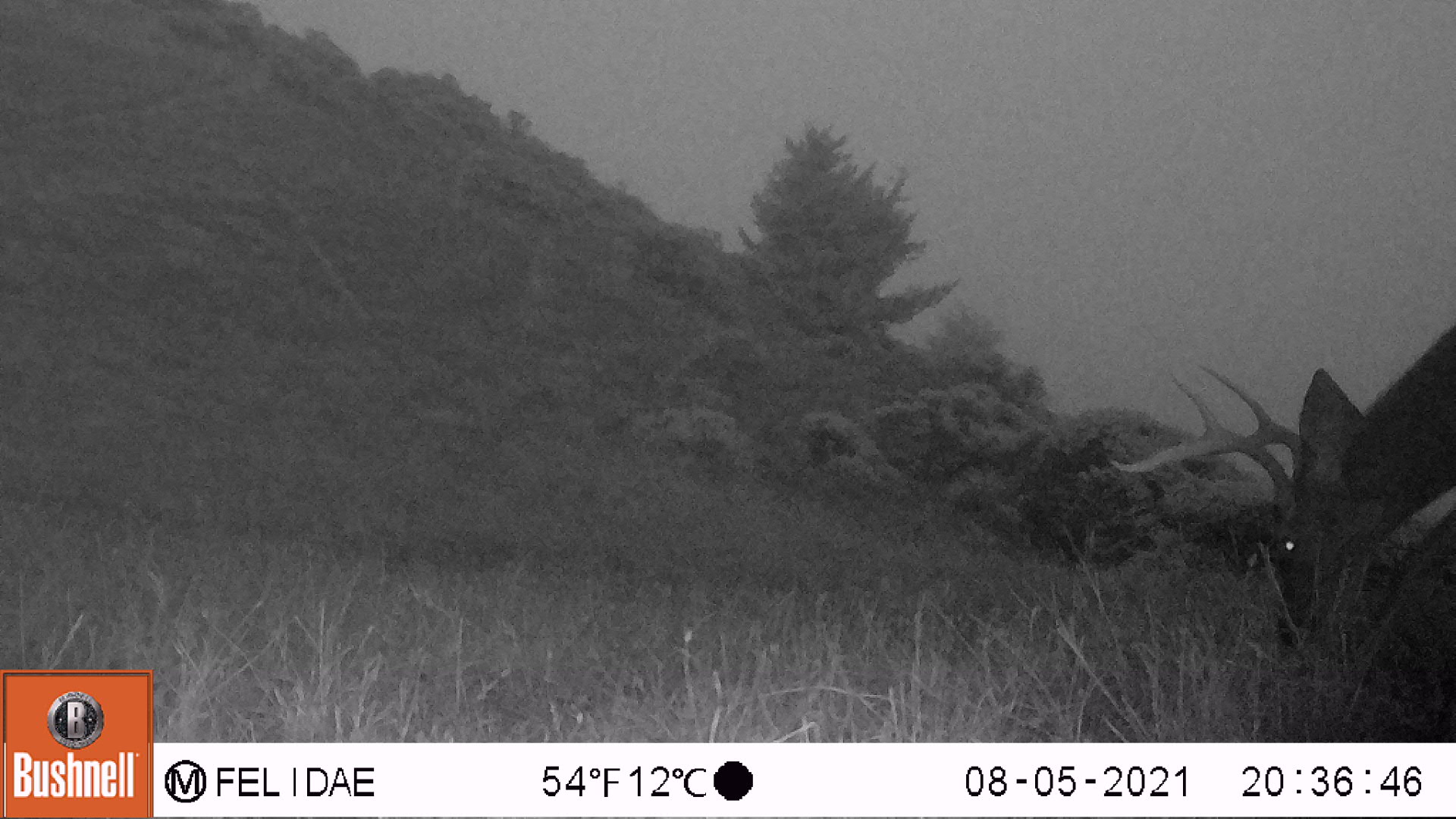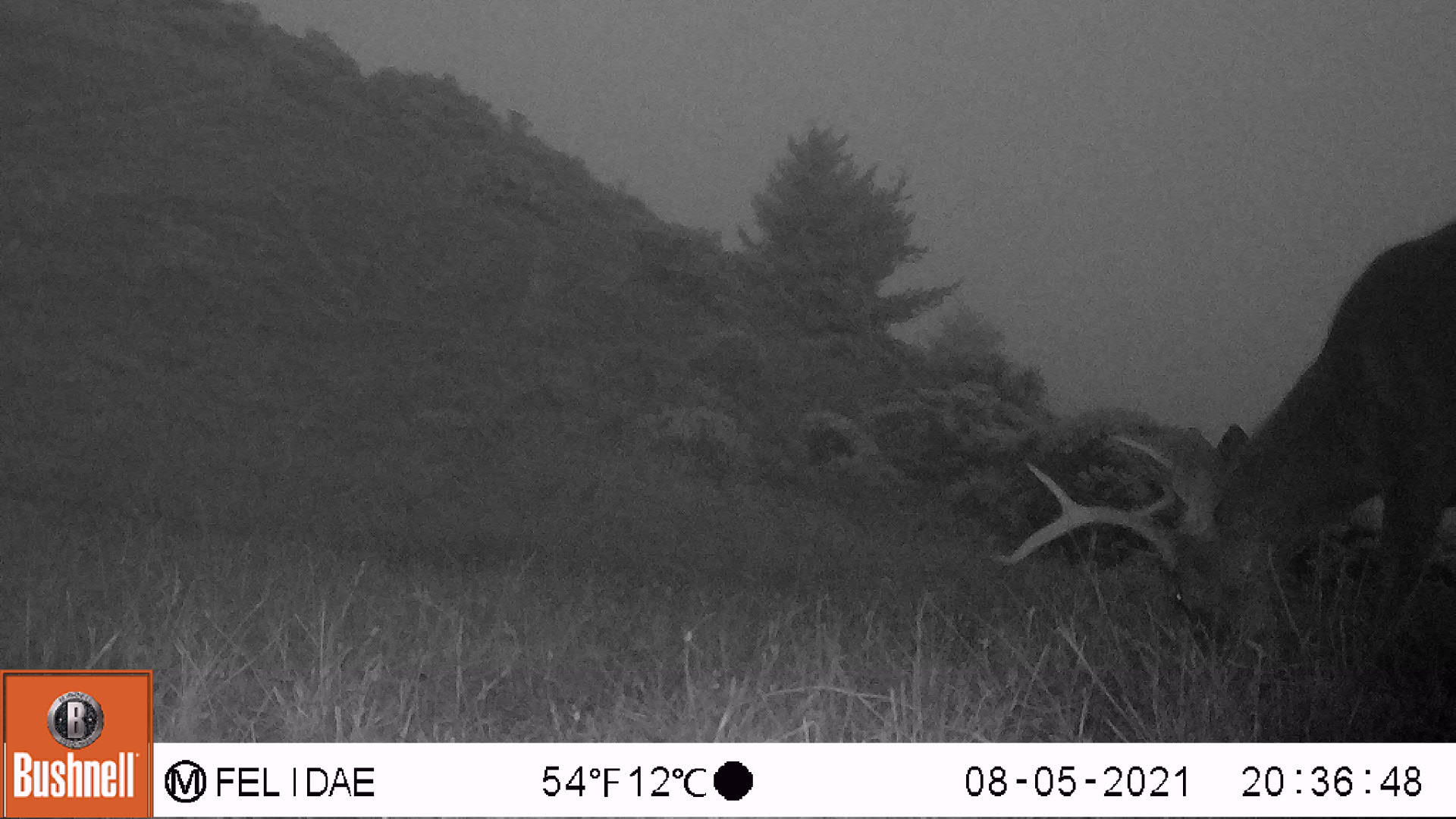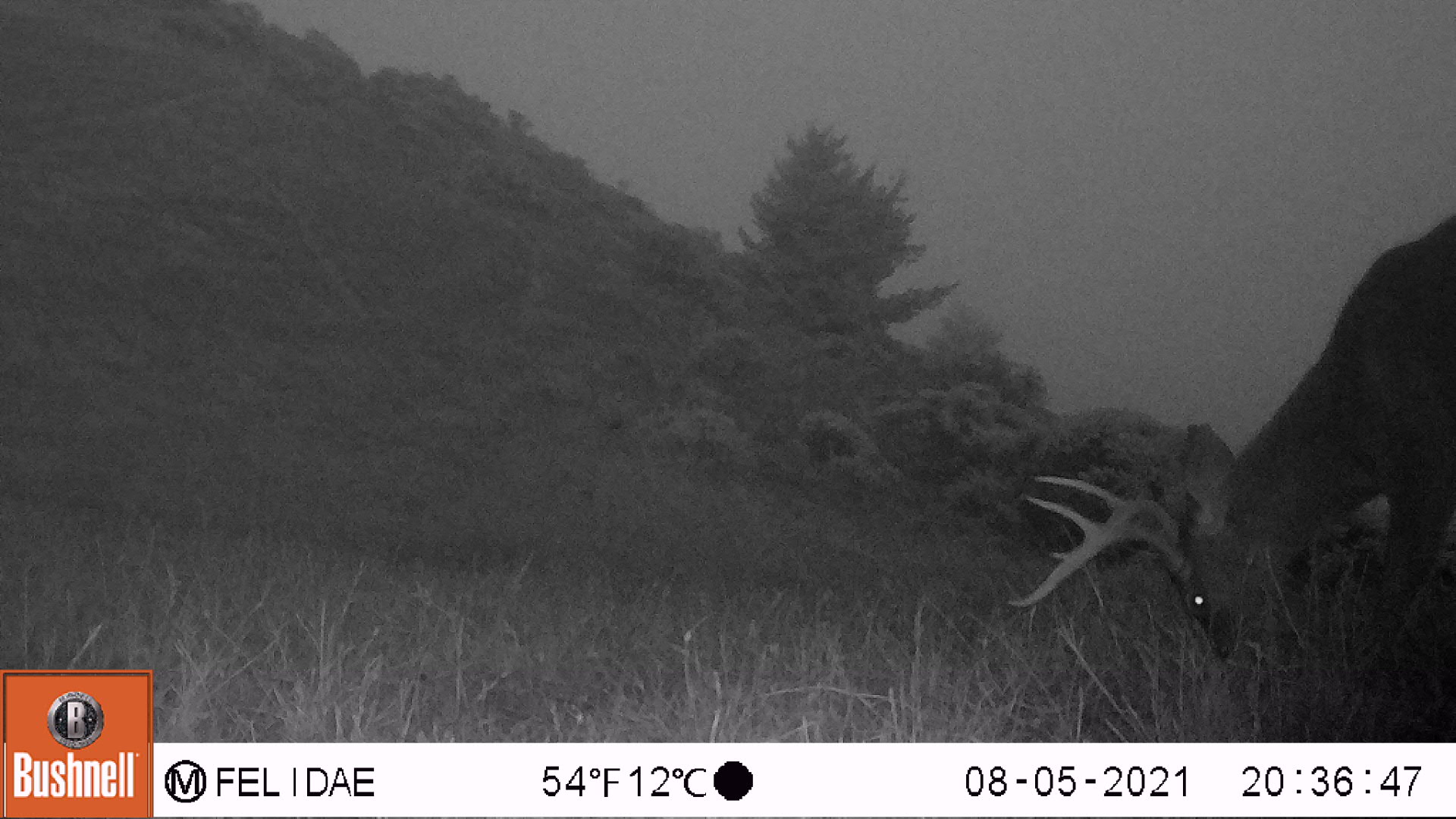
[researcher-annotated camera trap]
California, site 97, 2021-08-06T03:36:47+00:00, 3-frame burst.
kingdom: Animalia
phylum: Chordata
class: Mammalia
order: Artiodactyla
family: Cervidae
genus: Odocoileus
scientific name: Odocoileus hemionus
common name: mule deer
Mule deer (Odocoileus hemionus).